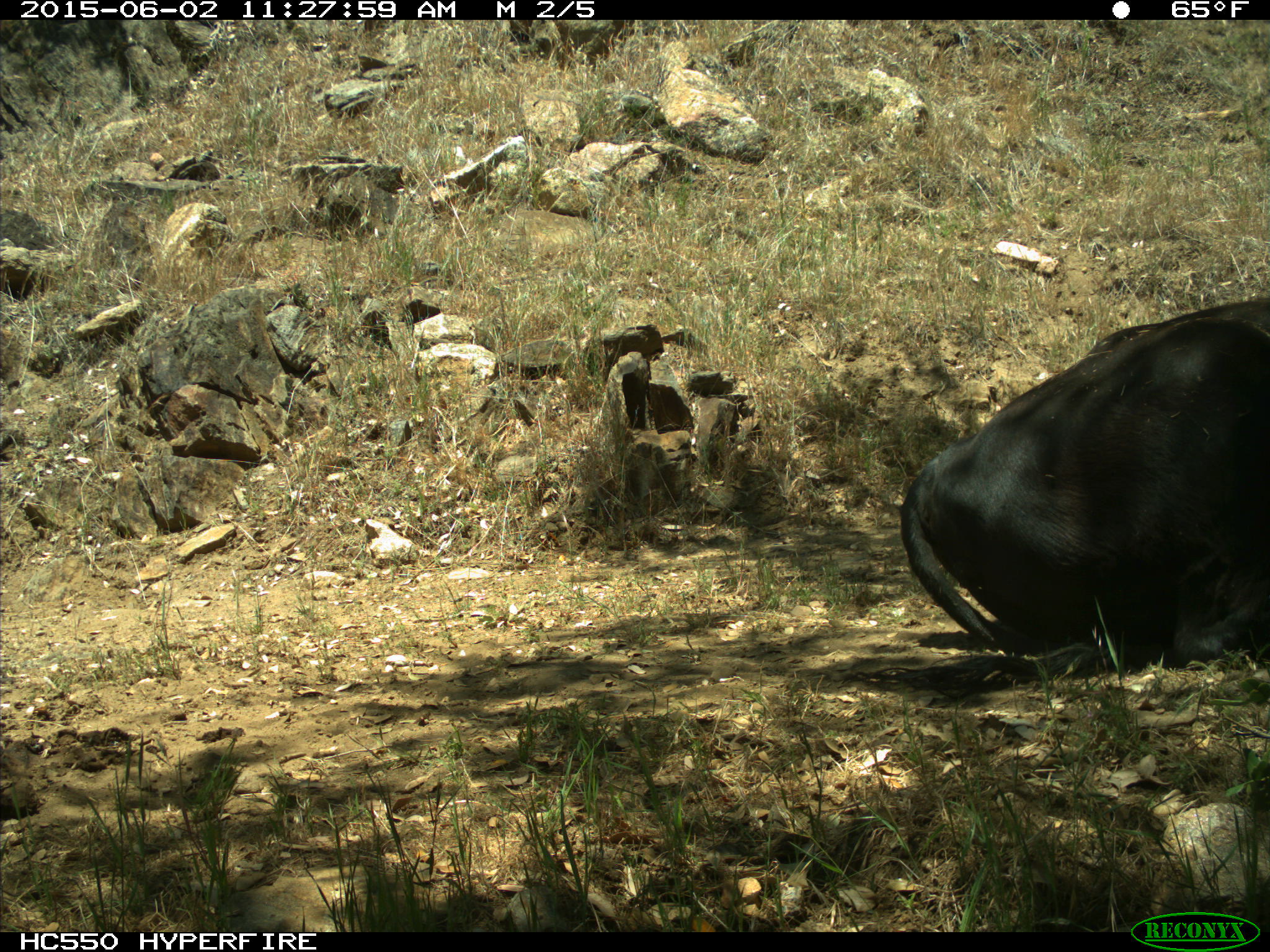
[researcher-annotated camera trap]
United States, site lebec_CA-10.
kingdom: Animalia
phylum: Chordata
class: Mammalia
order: Artiodactyla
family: Bovidae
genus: Bos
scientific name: Bos taurus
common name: domestic cow